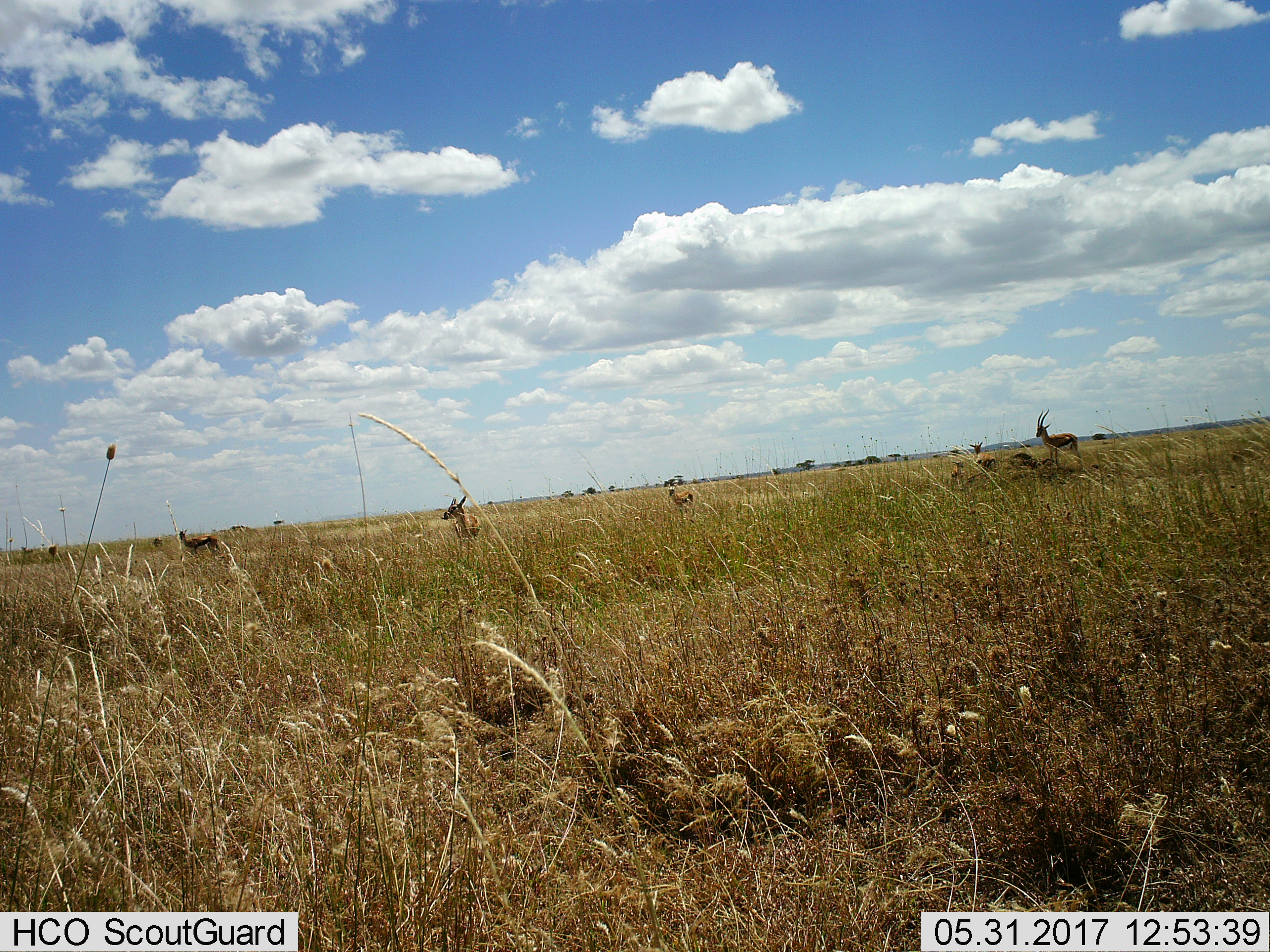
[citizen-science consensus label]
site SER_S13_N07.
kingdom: Animalia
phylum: Chordata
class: Mammalia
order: Artiodactyla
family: Bovidae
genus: Eudorcas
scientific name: Eudorcas thomsonii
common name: thomson's gazelle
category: gazellethomsons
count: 6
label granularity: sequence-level